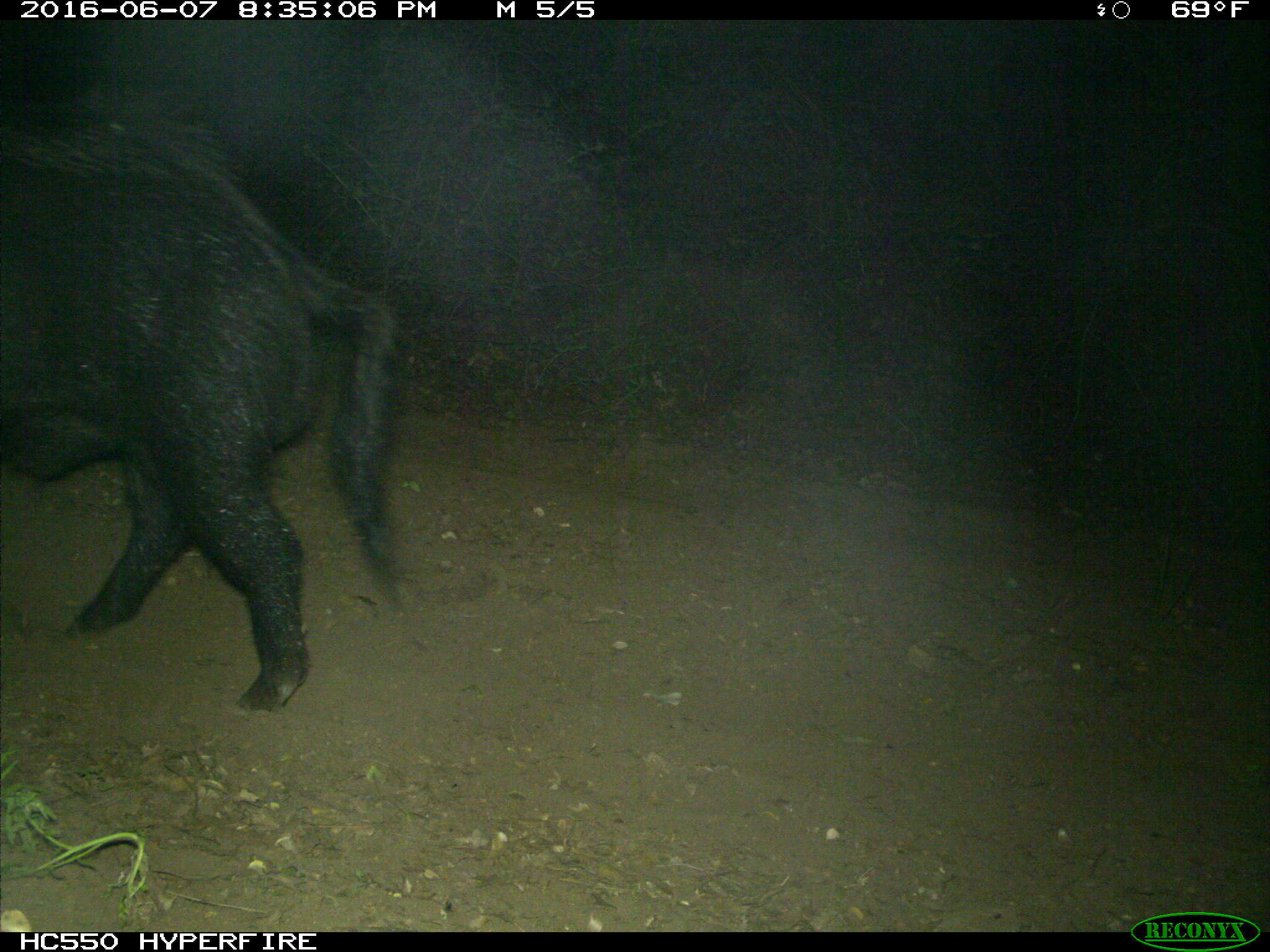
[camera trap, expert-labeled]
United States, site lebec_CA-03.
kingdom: Animalia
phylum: Chordata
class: Mammalia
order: Artiodactyla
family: Suidae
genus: Sus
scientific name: Sus scrofa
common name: wild boar